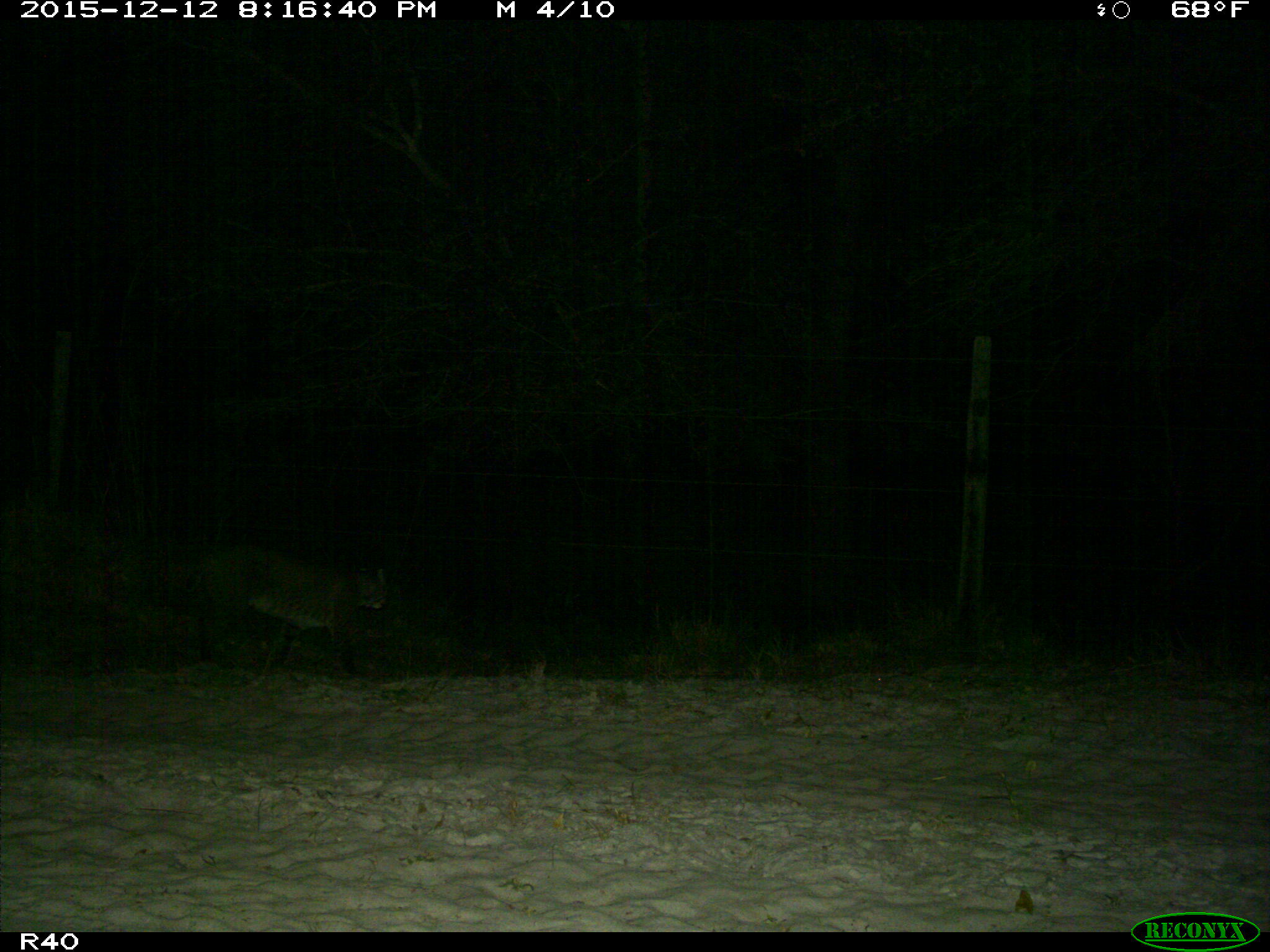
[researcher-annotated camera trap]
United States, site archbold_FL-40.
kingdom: Animalia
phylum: Chordata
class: Mammalia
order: Carnivora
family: Felidae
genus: Lynx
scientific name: Lynx rufus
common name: bobcat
Lynx rufus (bobcat).